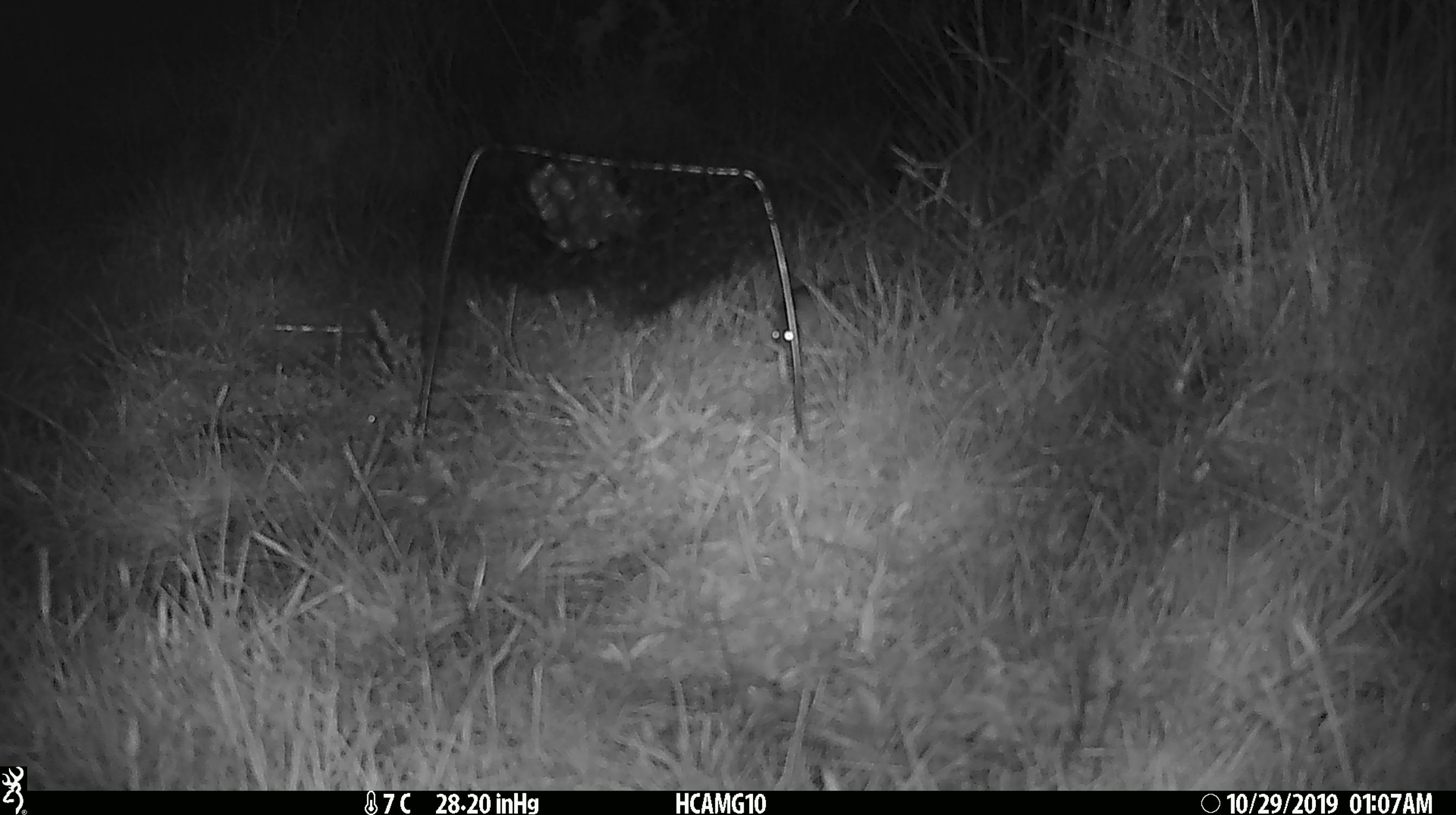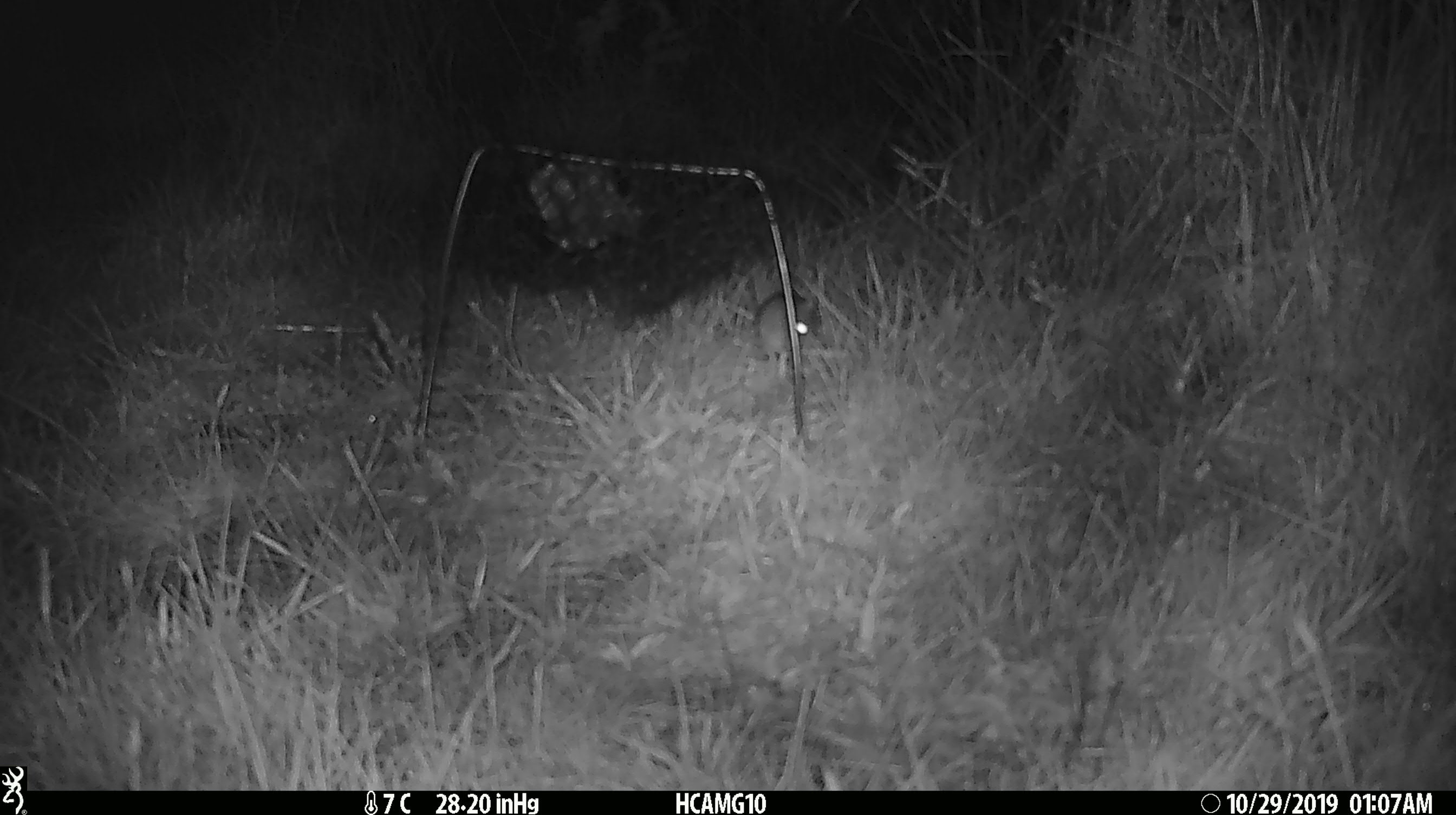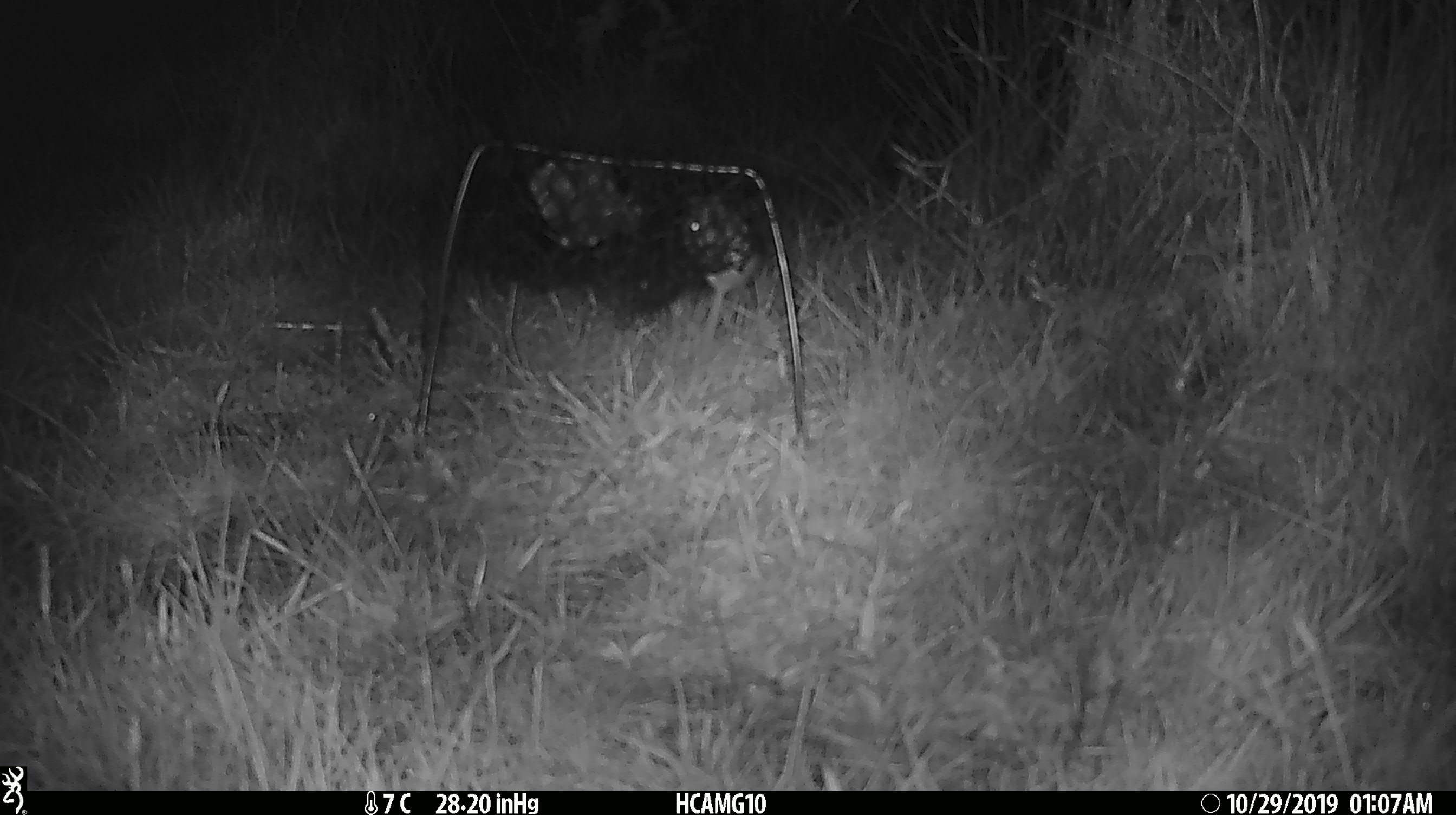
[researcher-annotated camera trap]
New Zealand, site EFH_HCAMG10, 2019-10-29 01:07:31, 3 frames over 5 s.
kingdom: Animalia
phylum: Chordata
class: Mammalia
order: Rodentia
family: Muridae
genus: Mus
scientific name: Mus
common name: mouse